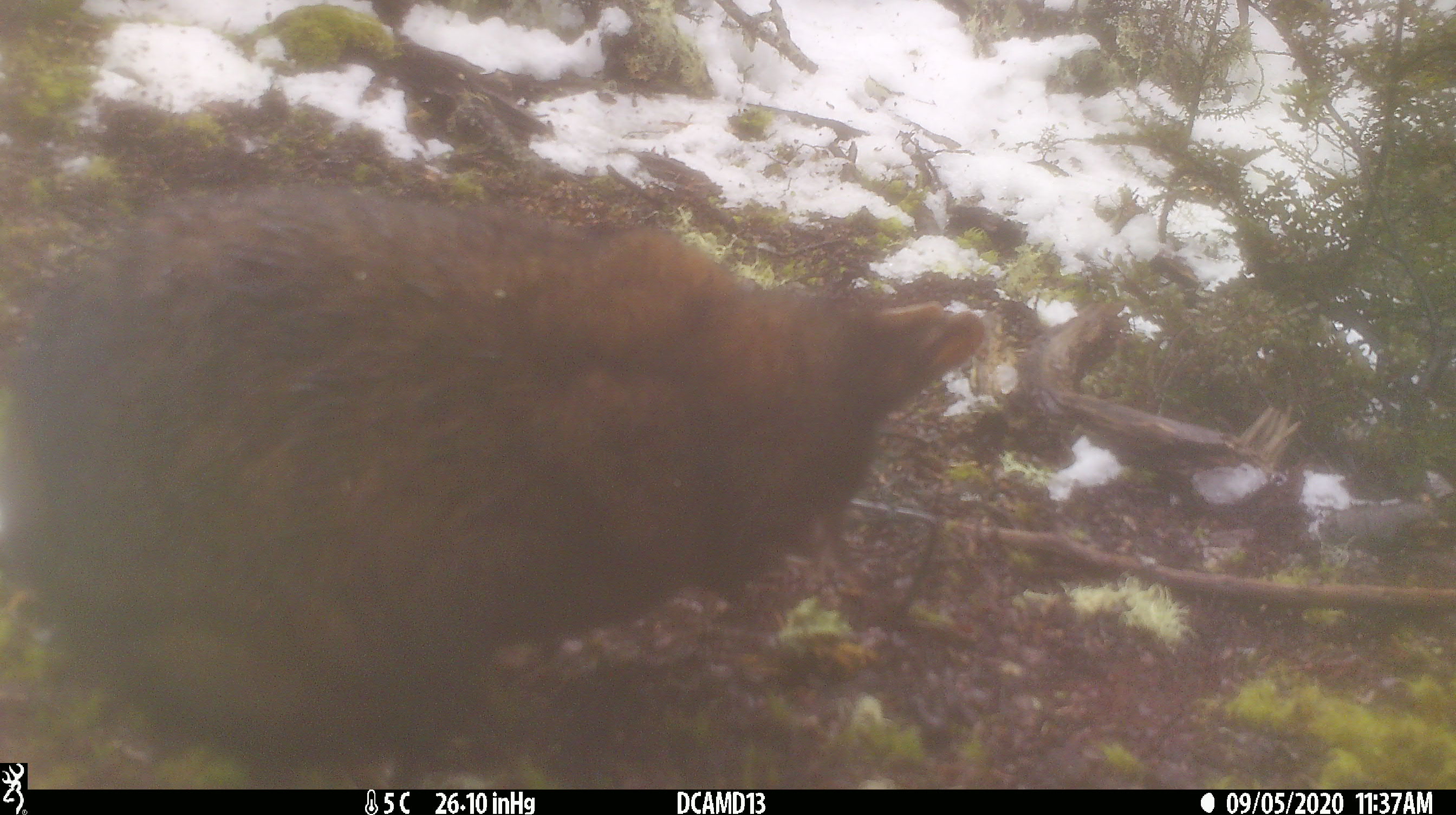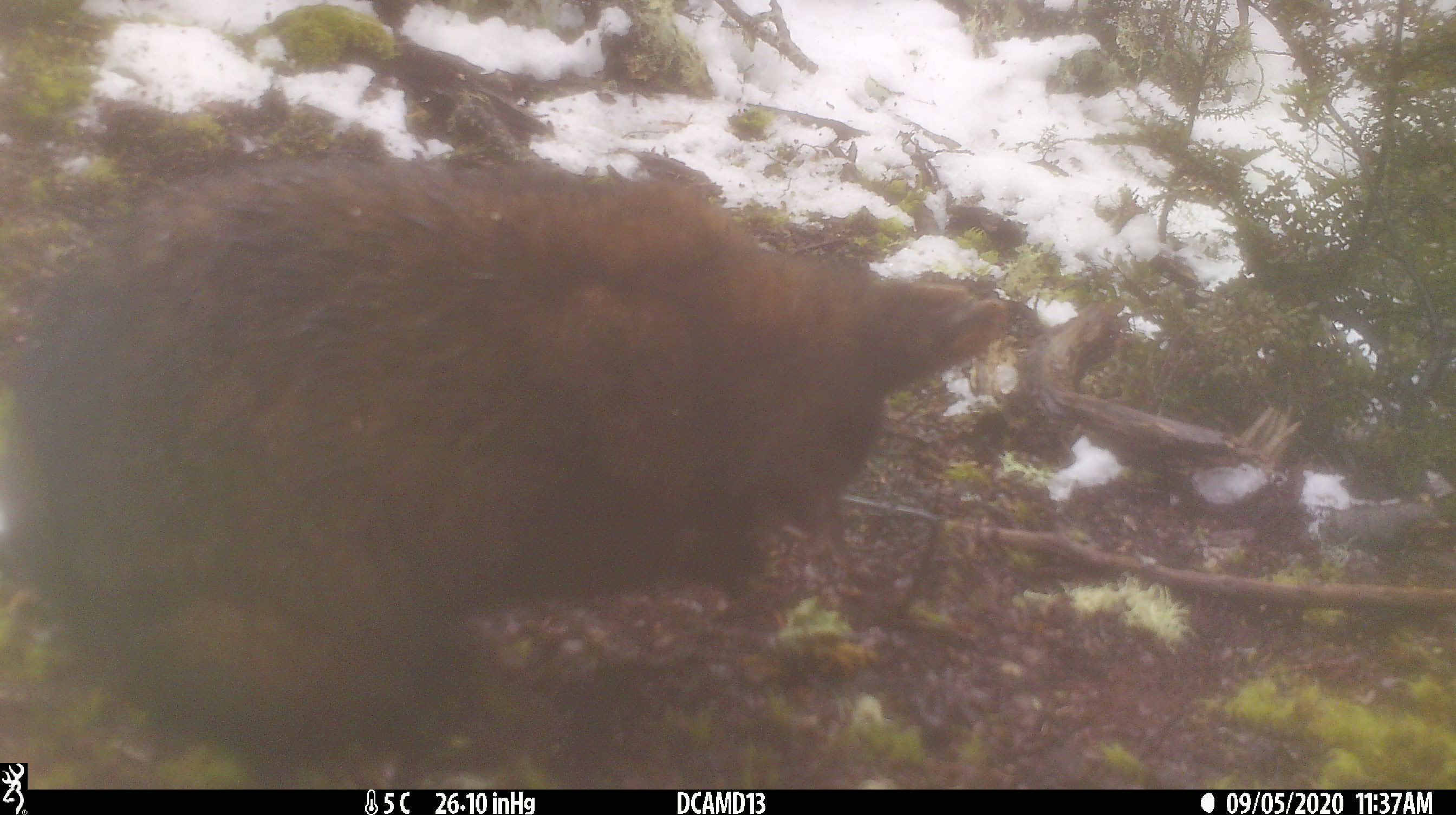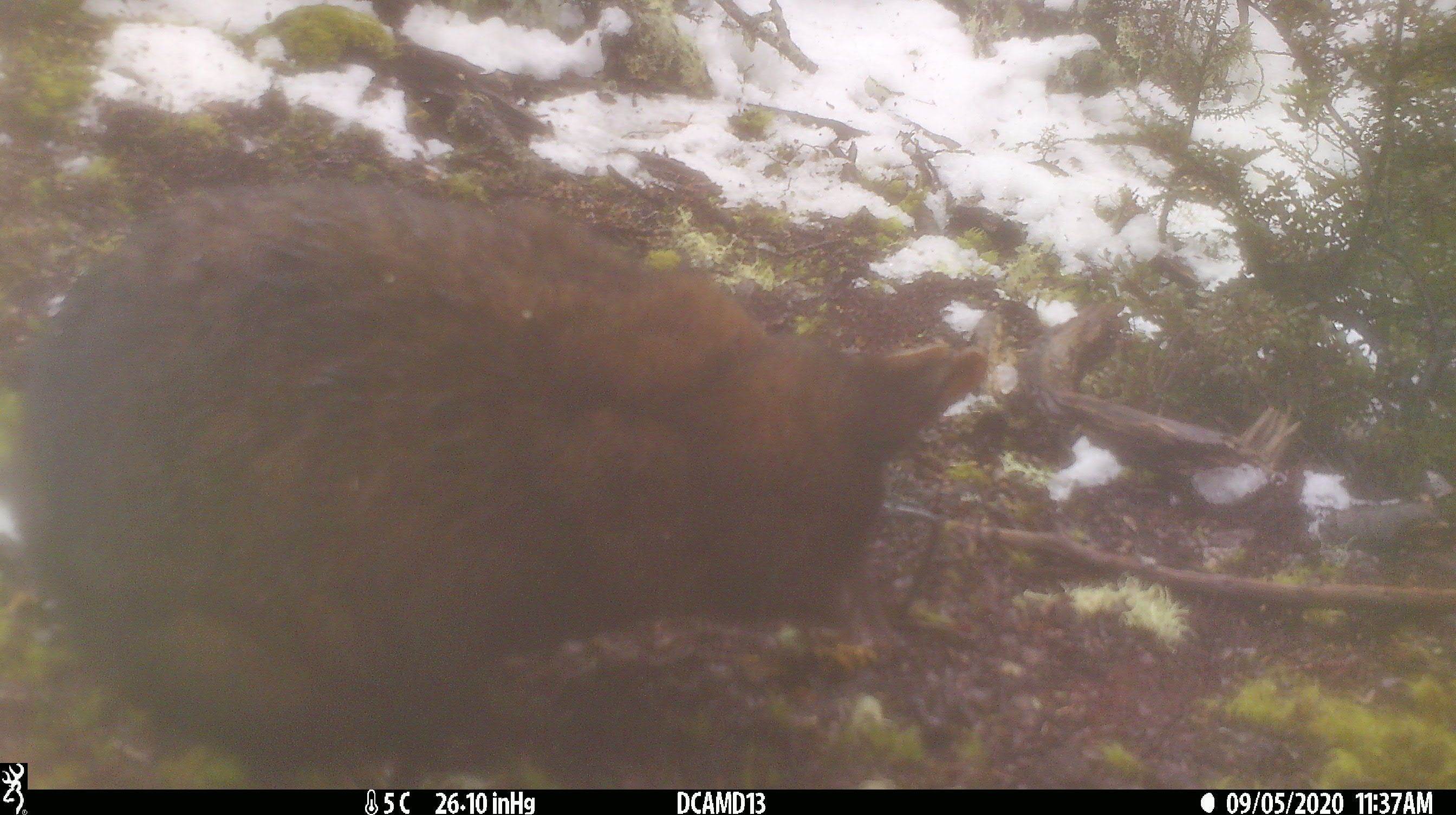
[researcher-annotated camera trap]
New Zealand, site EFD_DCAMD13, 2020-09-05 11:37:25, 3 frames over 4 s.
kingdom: Animalia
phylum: Chordata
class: Mammalia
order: Diprotodontia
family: Phalangeridae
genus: Trichosurus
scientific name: Trichosurus vulpecula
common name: common brushtail possum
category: possum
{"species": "possum (common brushtail possum) (Trichosurus vulpecula)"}